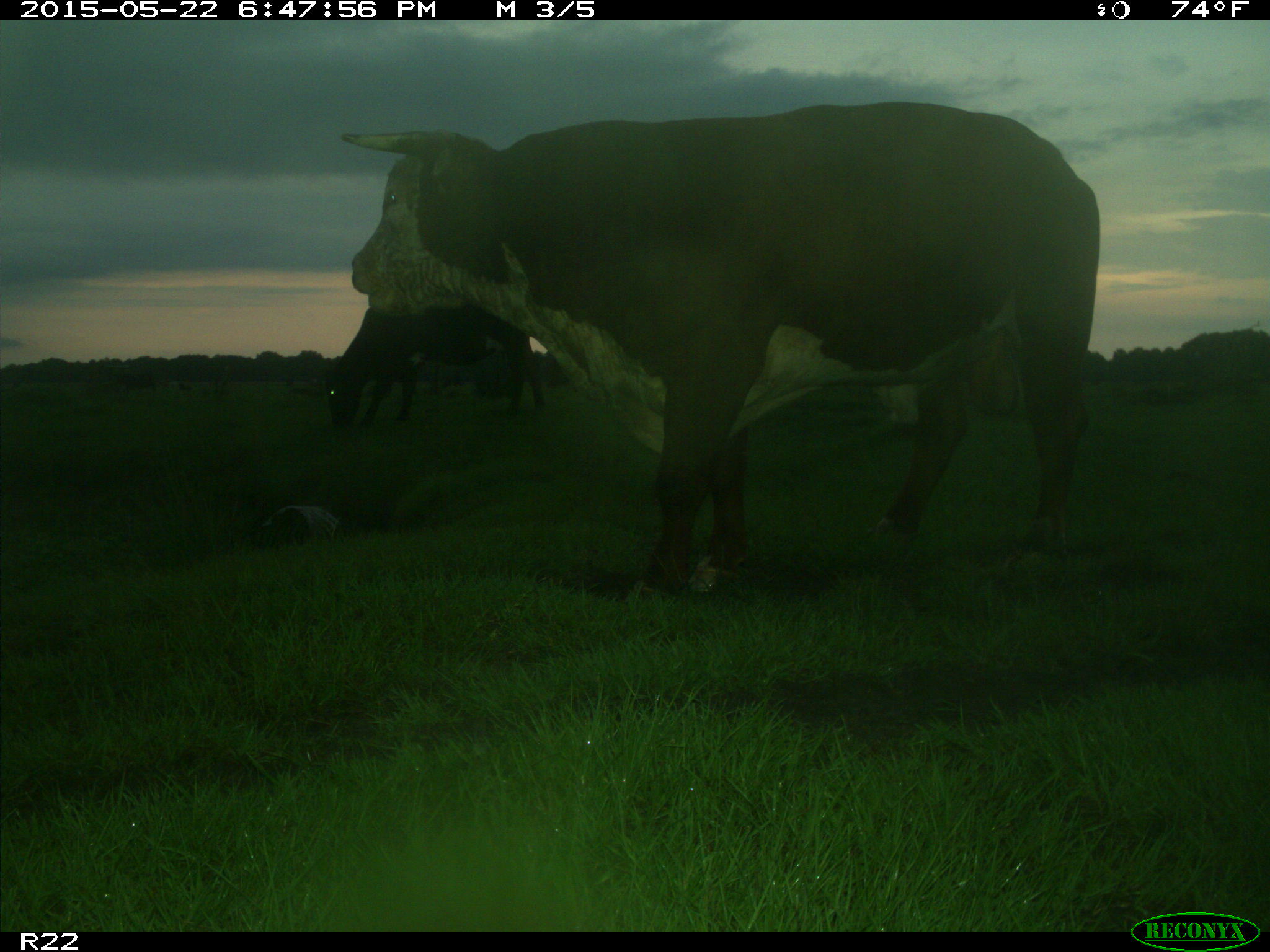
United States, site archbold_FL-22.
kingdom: Animalia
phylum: Chordata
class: Mammalia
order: Artiodactyla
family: Suidae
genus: Sus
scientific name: Sus scrofa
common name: wild boar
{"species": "Sus scrofa (wild boar)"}